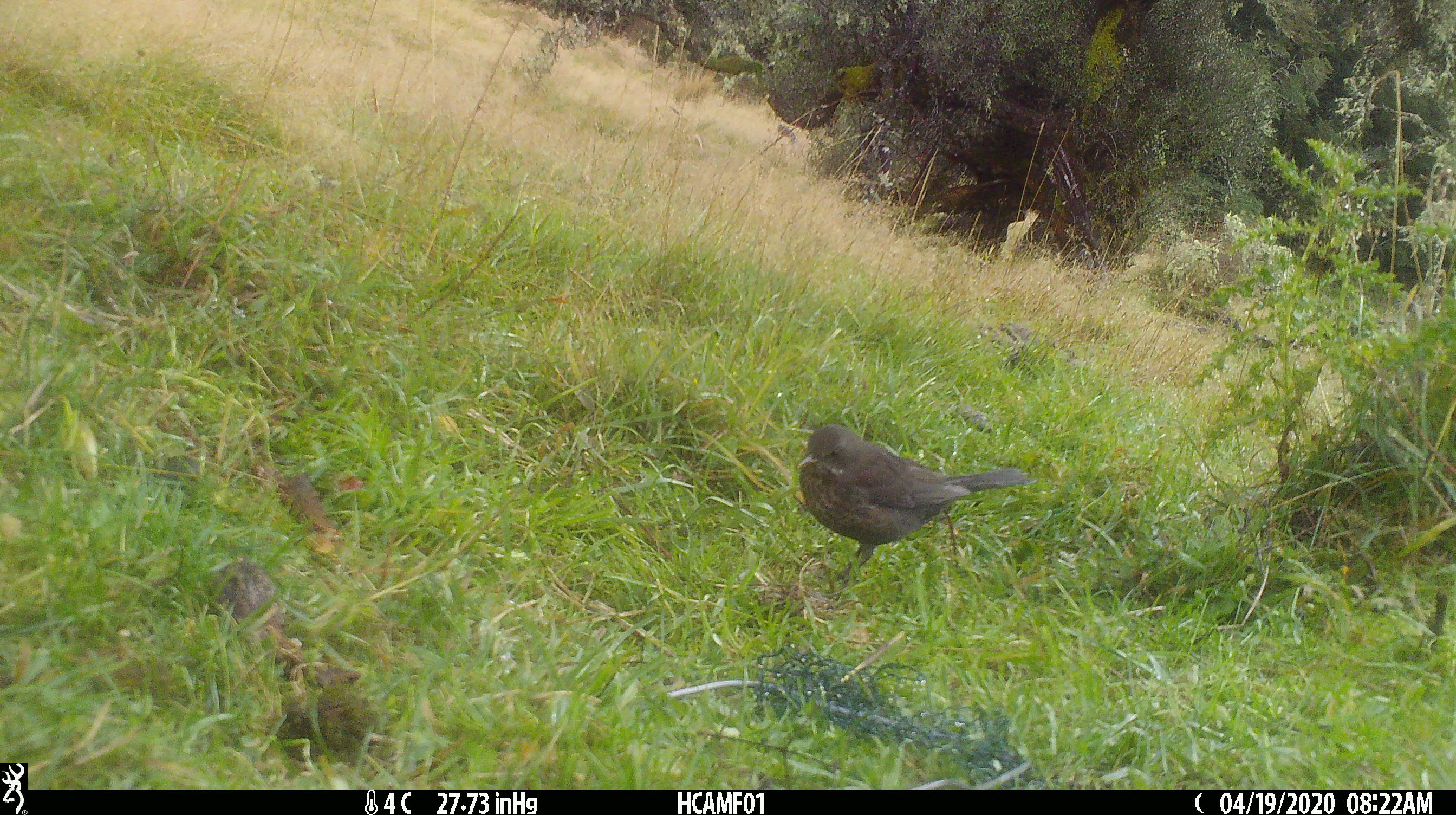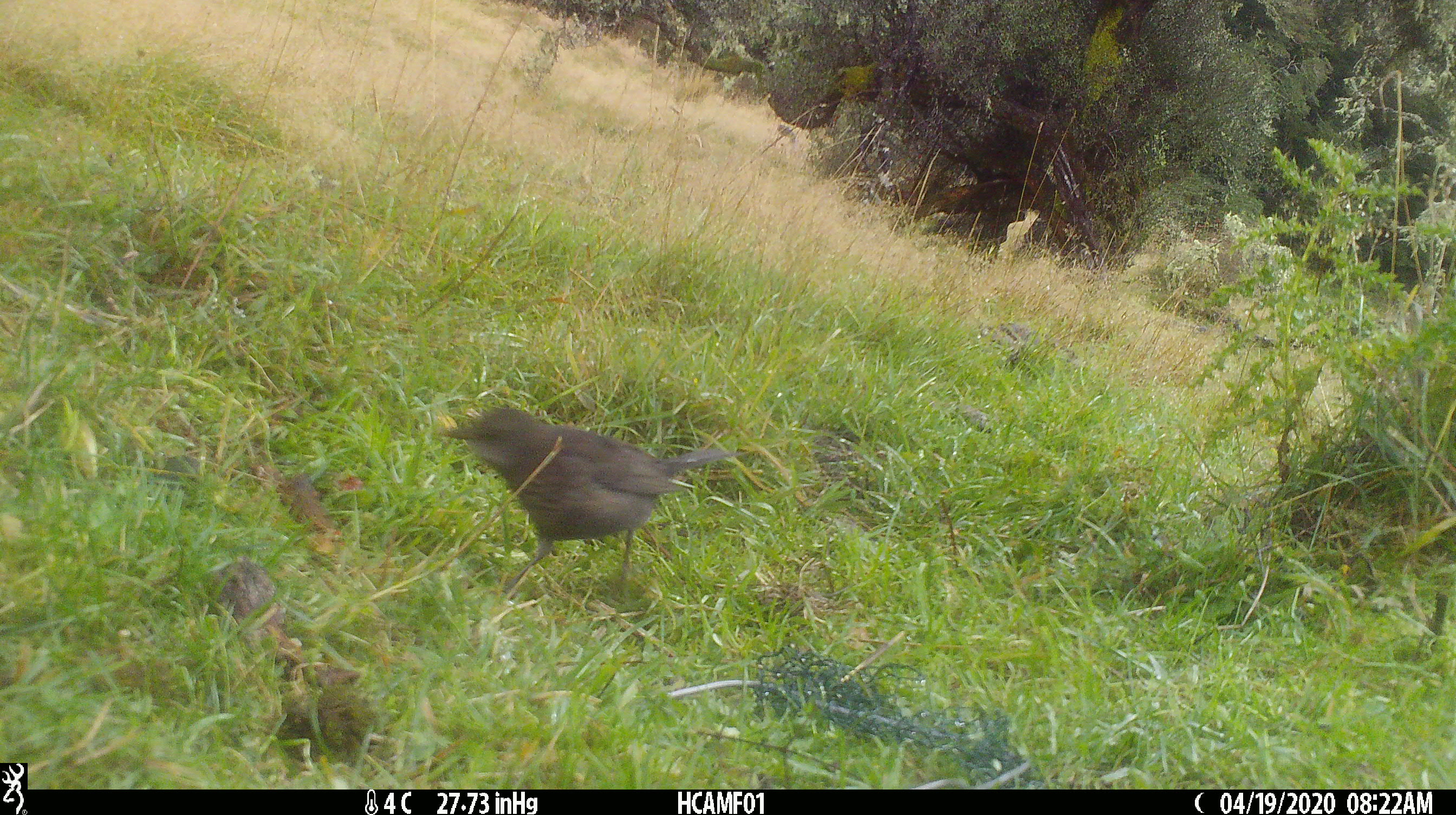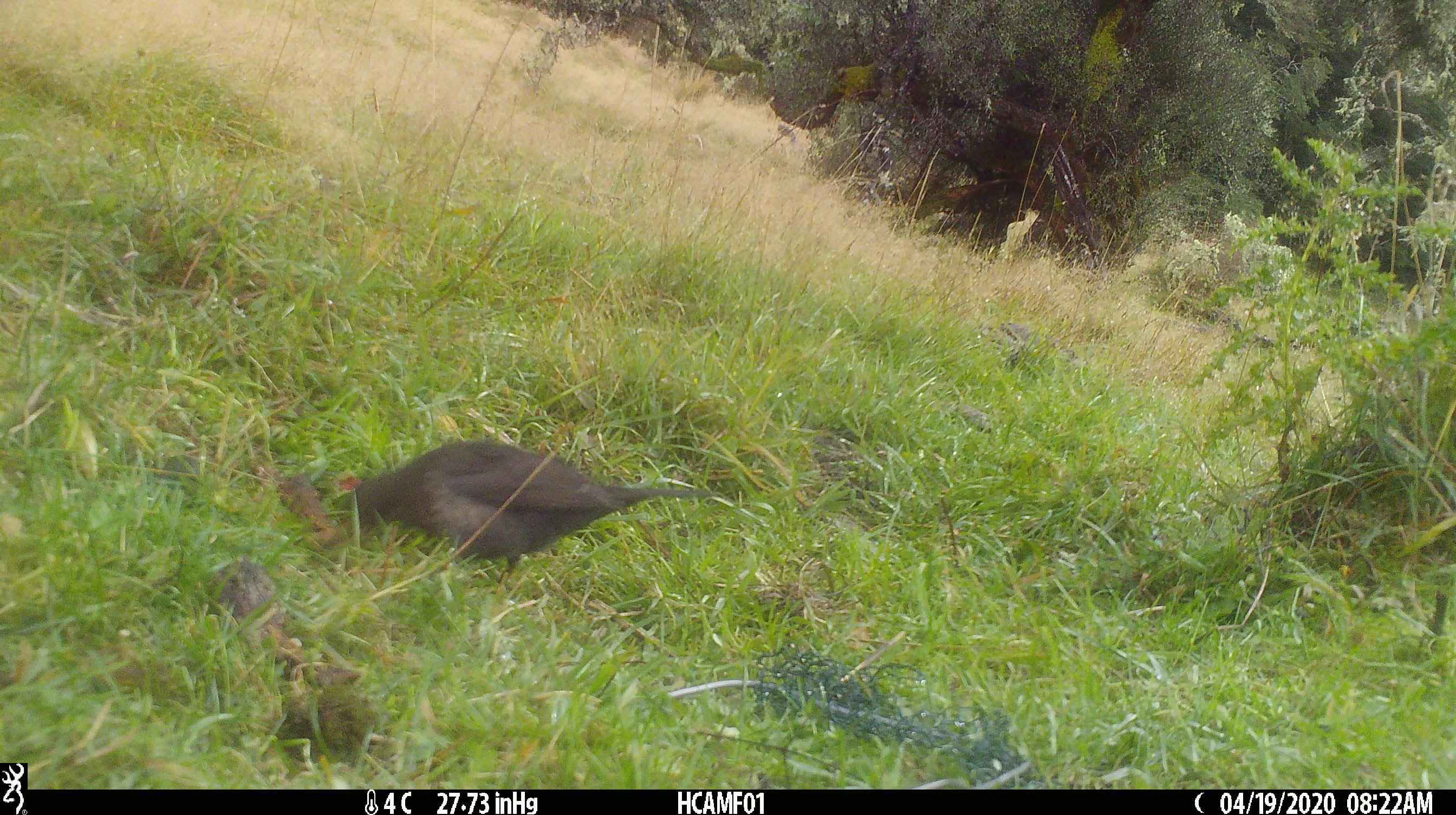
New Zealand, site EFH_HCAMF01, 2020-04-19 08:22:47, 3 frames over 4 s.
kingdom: Animalia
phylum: Chordata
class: Aves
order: Passeriformes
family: Turdidae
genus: Turdus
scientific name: Turdus merula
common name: eurasian blackbird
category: blackbird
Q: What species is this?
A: Blackbird (eurasian blackbird) (Turdus merula).